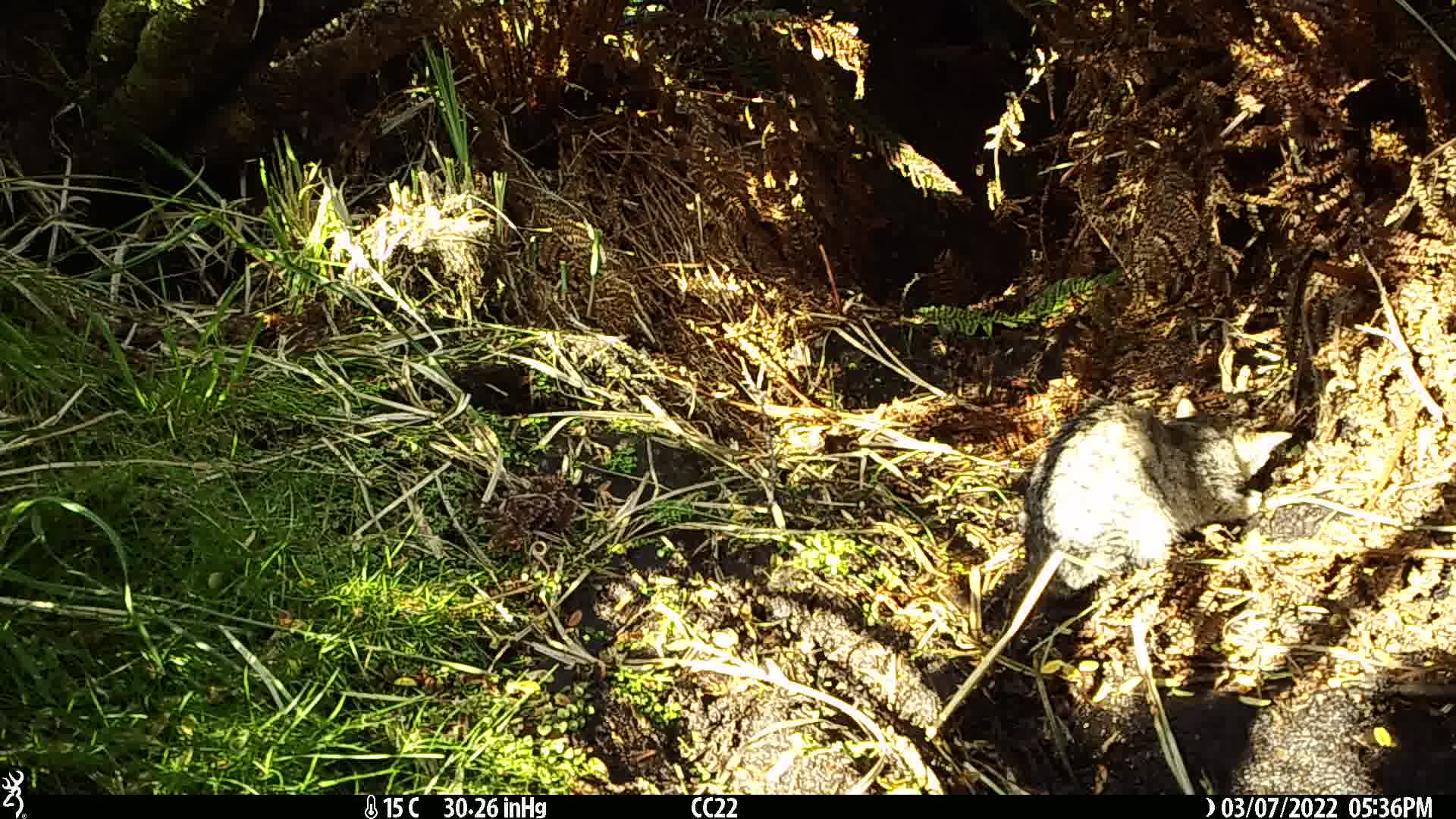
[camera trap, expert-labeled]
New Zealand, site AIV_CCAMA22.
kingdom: Animalia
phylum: Chordata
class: Mammalia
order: Carnivora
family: Felidae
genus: Felis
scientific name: Felis catus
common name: domestic cat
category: cat